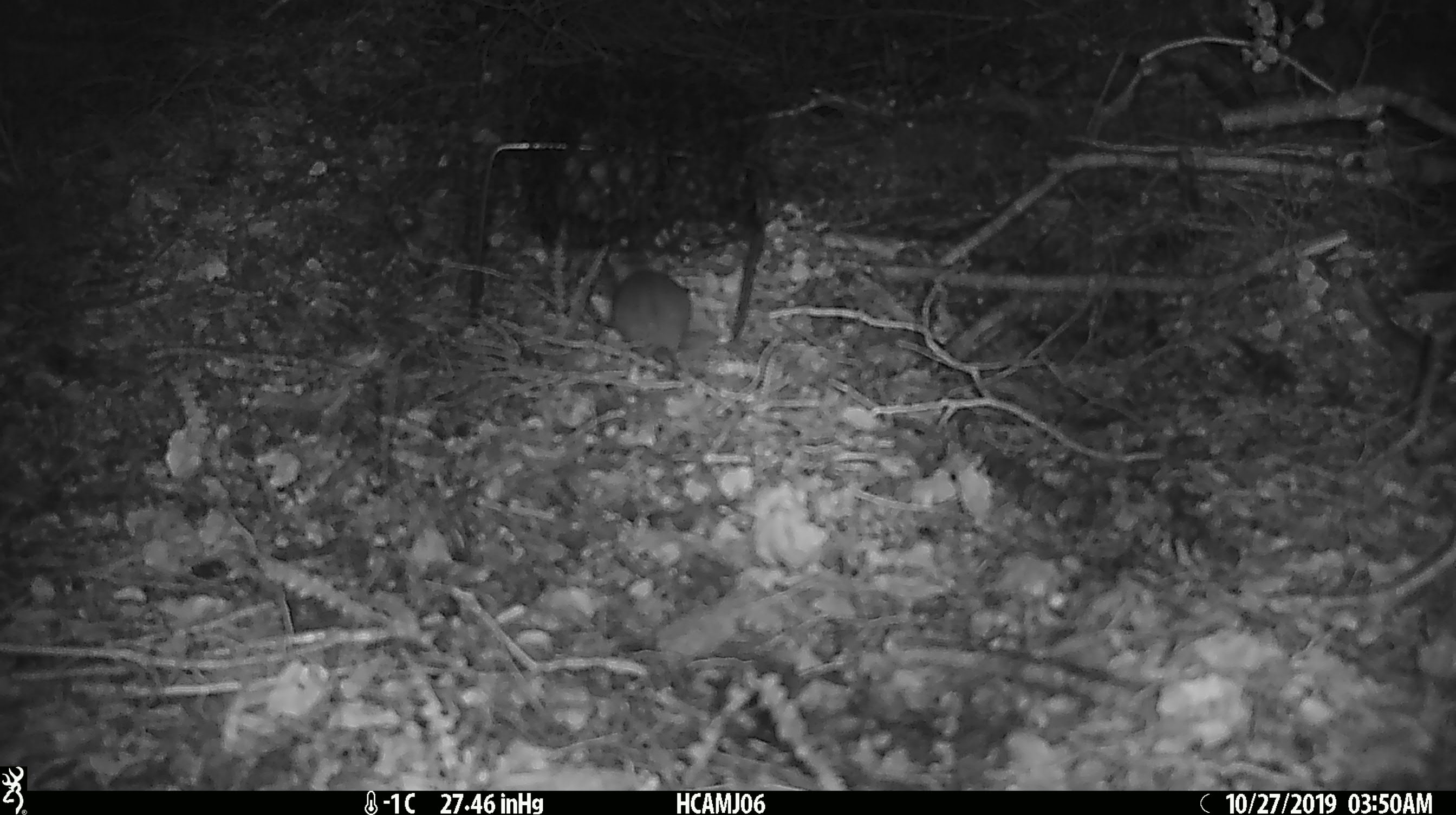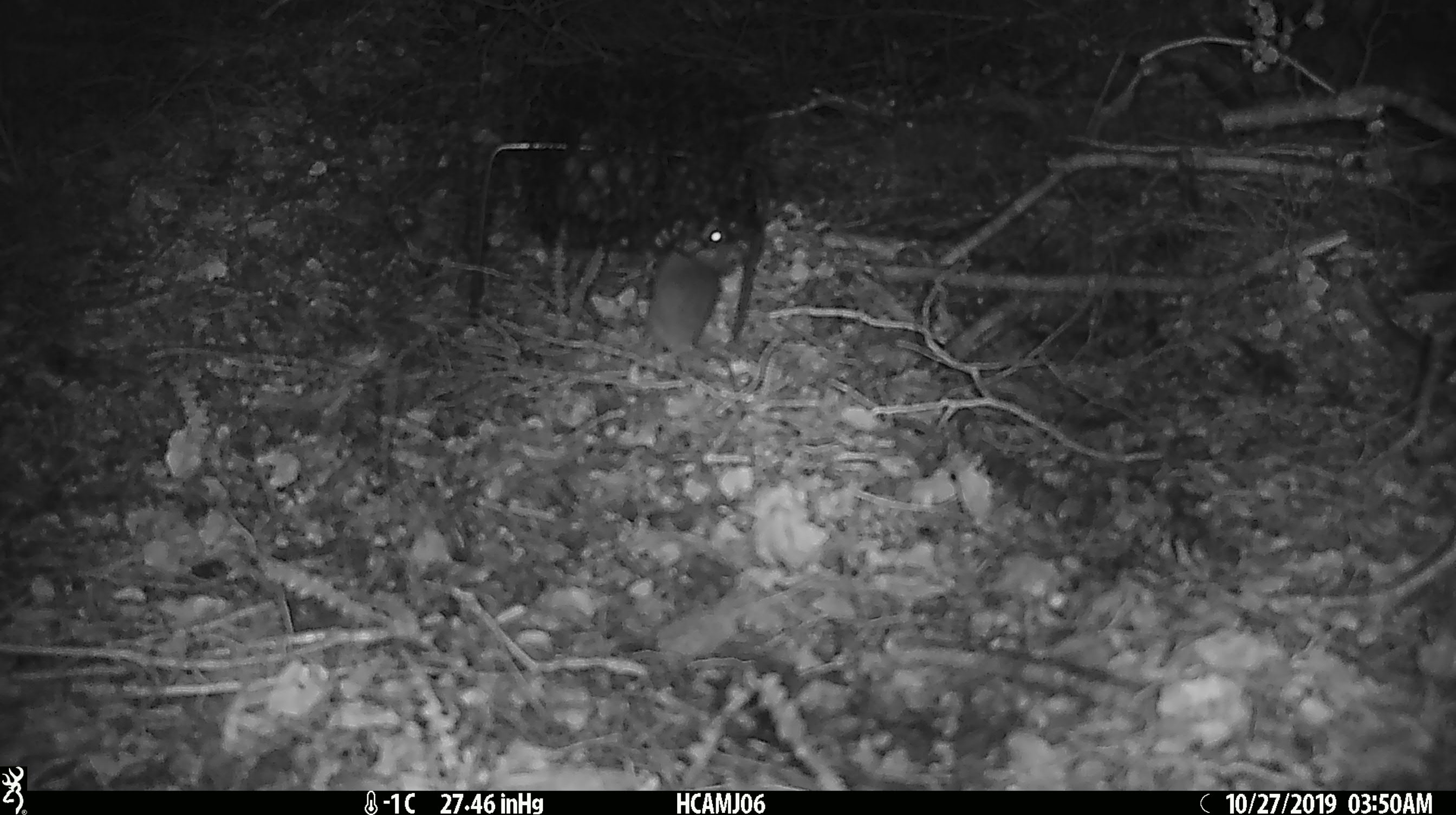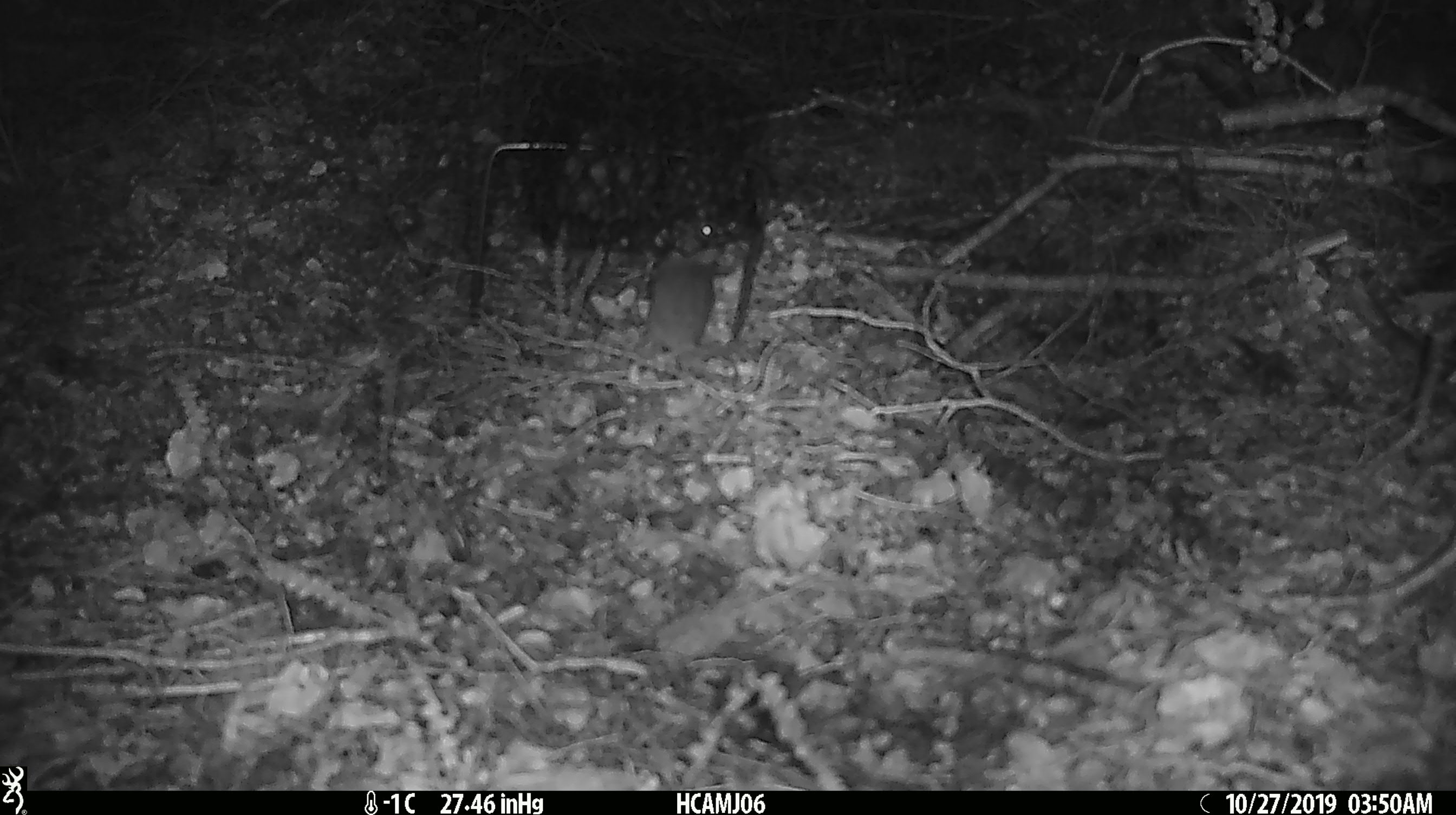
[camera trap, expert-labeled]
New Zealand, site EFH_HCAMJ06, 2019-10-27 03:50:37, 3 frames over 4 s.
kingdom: Animalia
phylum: Chordata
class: Mammalia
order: Rodentia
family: Muridae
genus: Mus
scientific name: Mus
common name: mouse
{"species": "mouse (Mus)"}